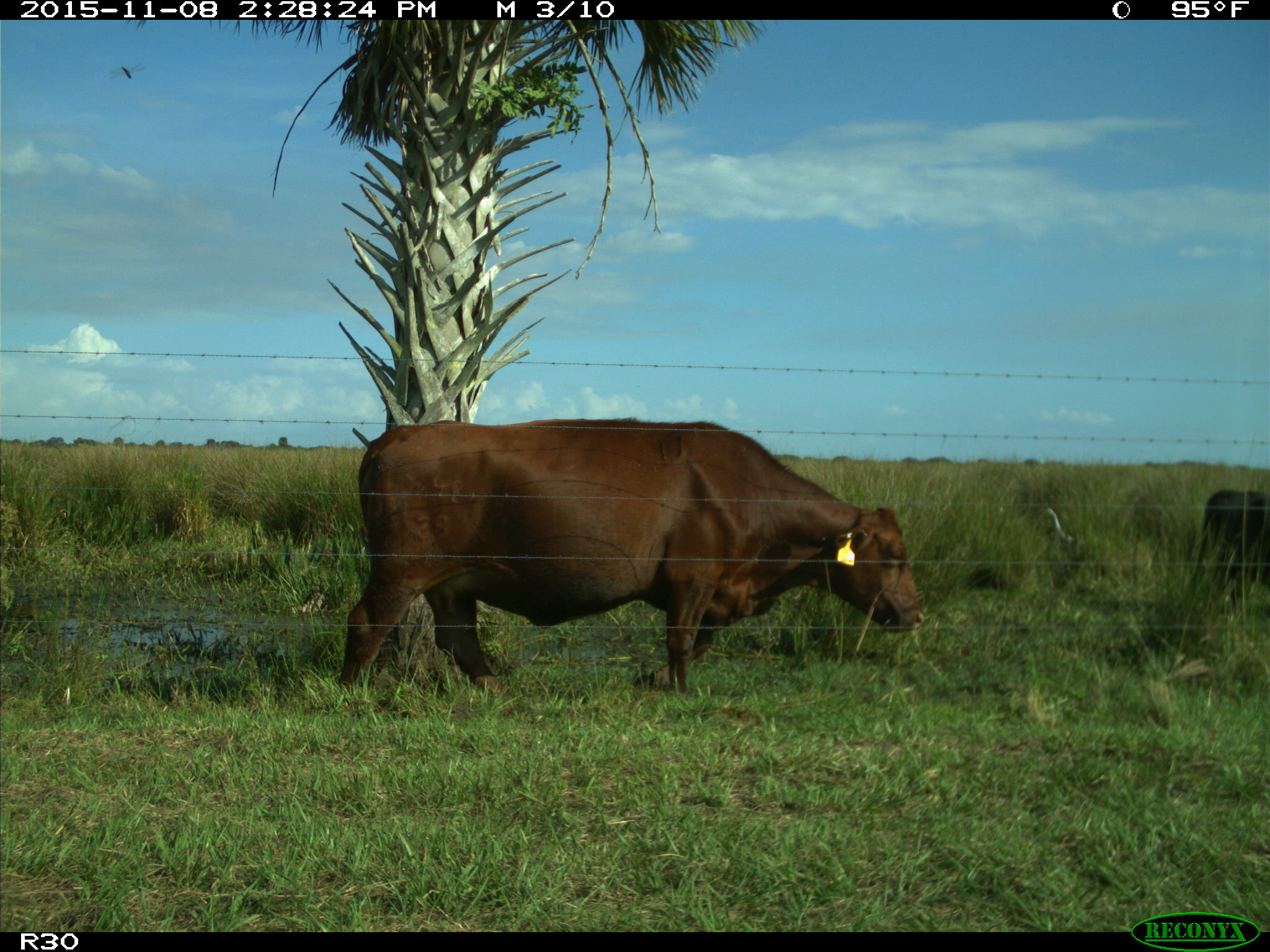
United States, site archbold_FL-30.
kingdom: Animalia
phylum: Chordata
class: Mammalia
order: Artiodactyla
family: Bovidae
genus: Bos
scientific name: Bos taurus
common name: domestic cow